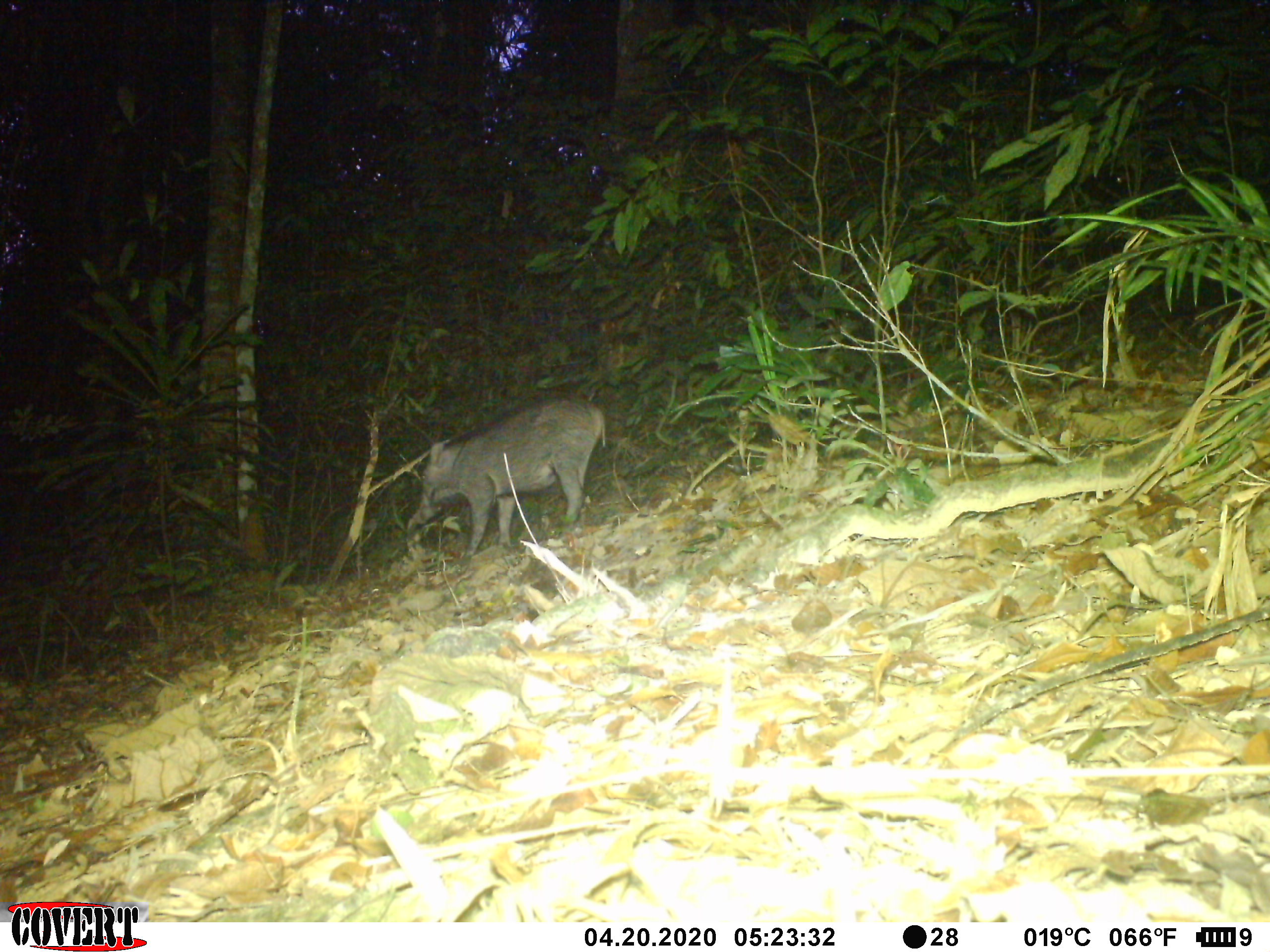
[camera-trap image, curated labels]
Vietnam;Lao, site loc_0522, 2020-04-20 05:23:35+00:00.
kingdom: Animalia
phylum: Chordata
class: Mammalia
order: Artiodactyla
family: Suidae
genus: Sus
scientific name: Sus scrofa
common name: eurasian wild pig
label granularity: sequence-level